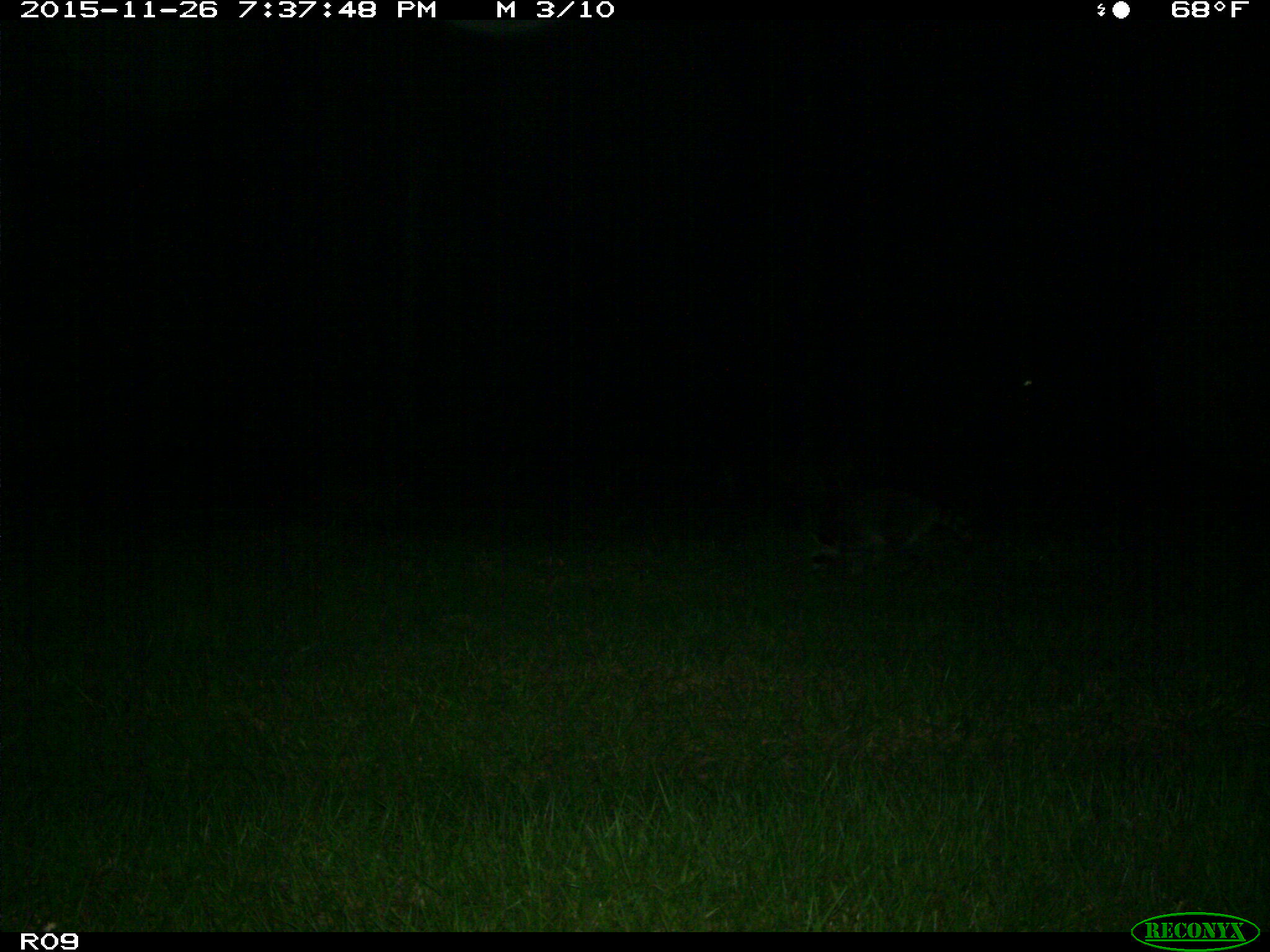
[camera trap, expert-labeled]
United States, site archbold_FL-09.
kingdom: Animalia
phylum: Chordata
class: Mammalia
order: Carnivora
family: Procyonidae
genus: Procyon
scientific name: Procyon lotor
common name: common raccoon